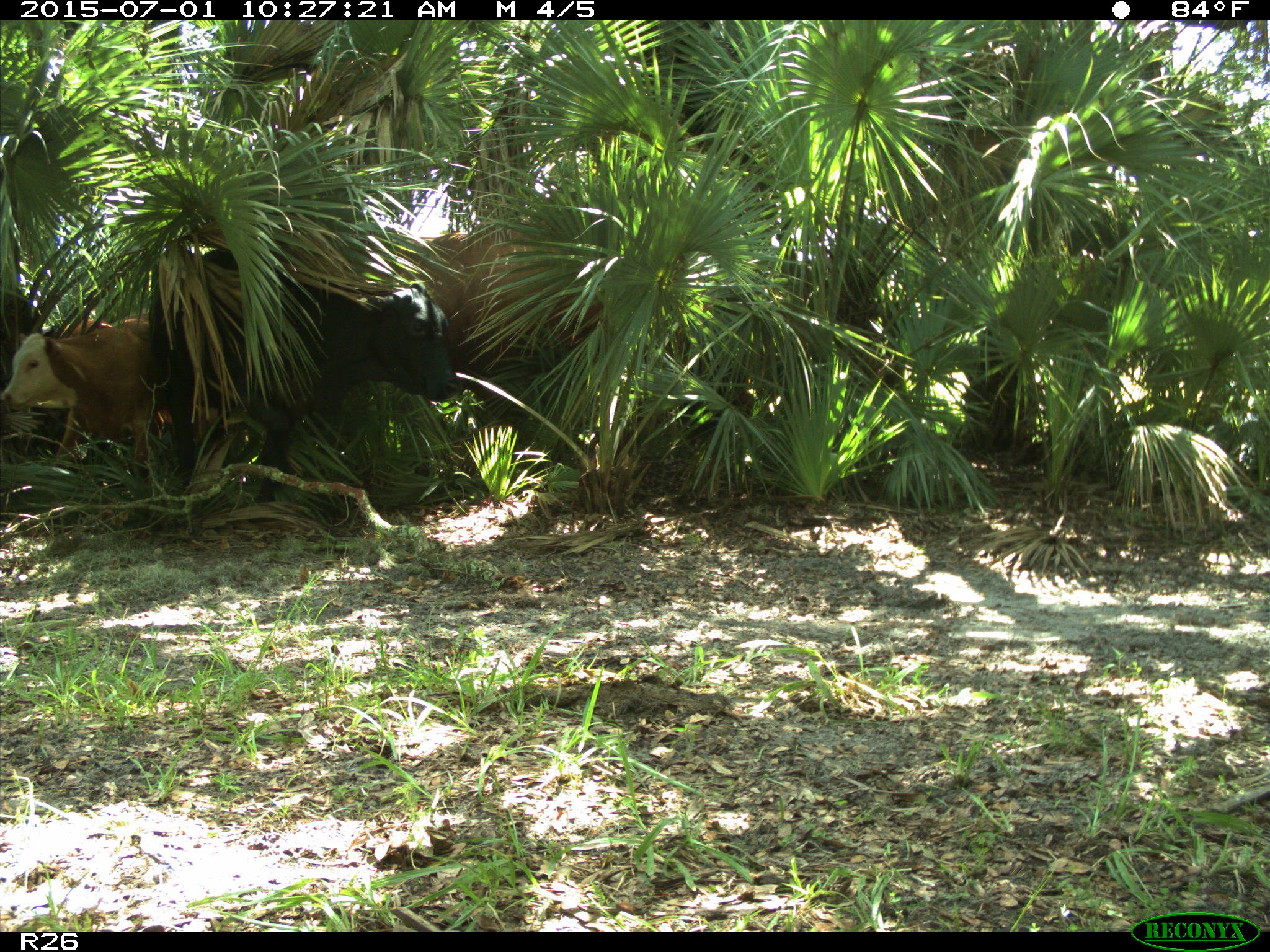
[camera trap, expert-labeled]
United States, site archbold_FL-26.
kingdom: Animalia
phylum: Chordata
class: Mammalia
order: Artiodactyla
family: Bovidae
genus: Bos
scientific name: Bos taurus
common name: domestic cow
Bos taurus (domestic cow).